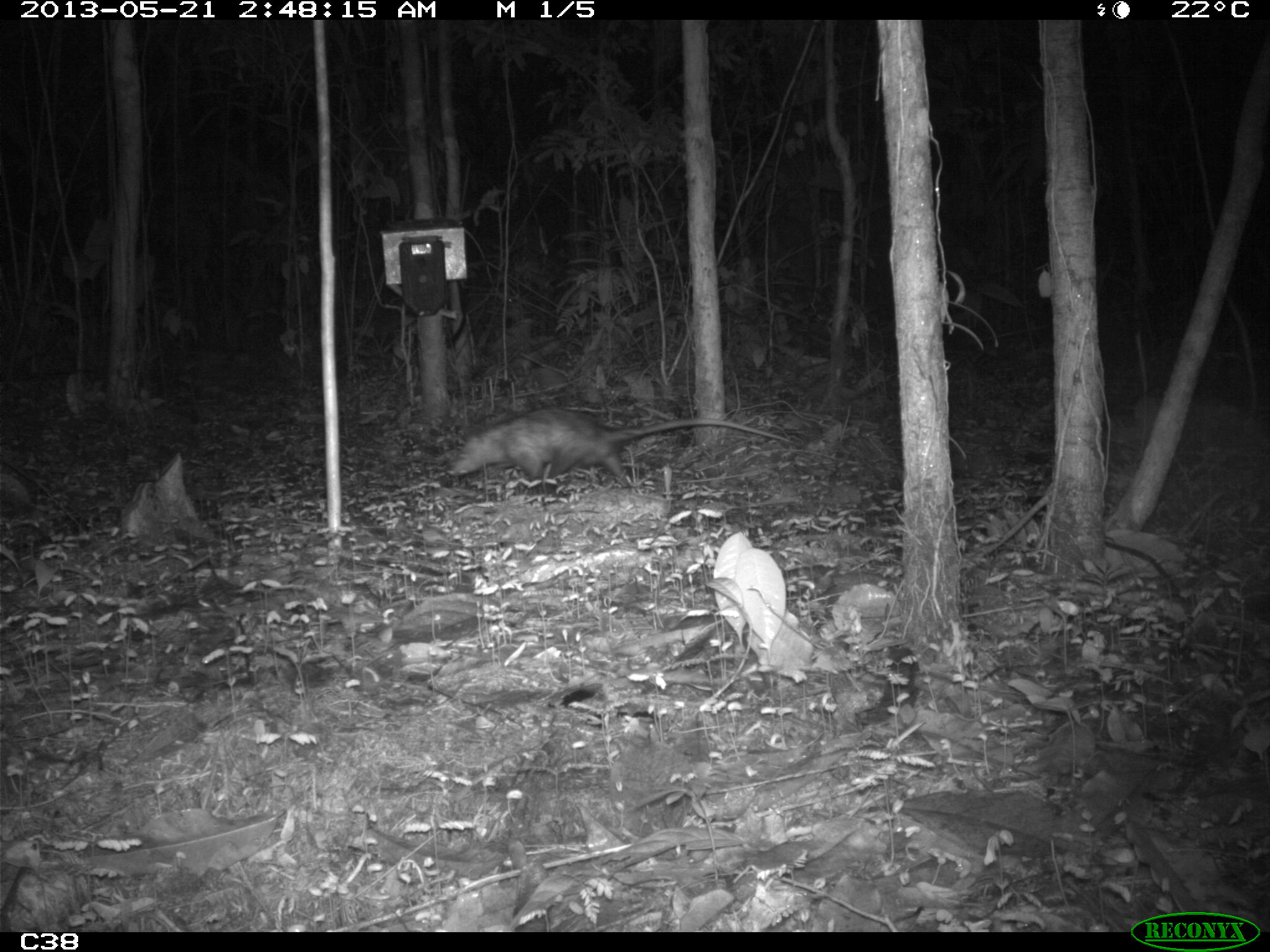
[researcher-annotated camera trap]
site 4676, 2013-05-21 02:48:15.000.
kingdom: Animalia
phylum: Chordata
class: Mammalia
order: Didelphimorphia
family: Didelphidae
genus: Didelphis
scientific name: Didelphis marsupialis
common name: southern opossum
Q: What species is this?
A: Didelphis marsupialis (southern opossum).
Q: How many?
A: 1.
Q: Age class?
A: Adult.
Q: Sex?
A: Female.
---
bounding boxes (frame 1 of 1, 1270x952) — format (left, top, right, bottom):
didelphis marsupialis: (443, 404, 796, 502)